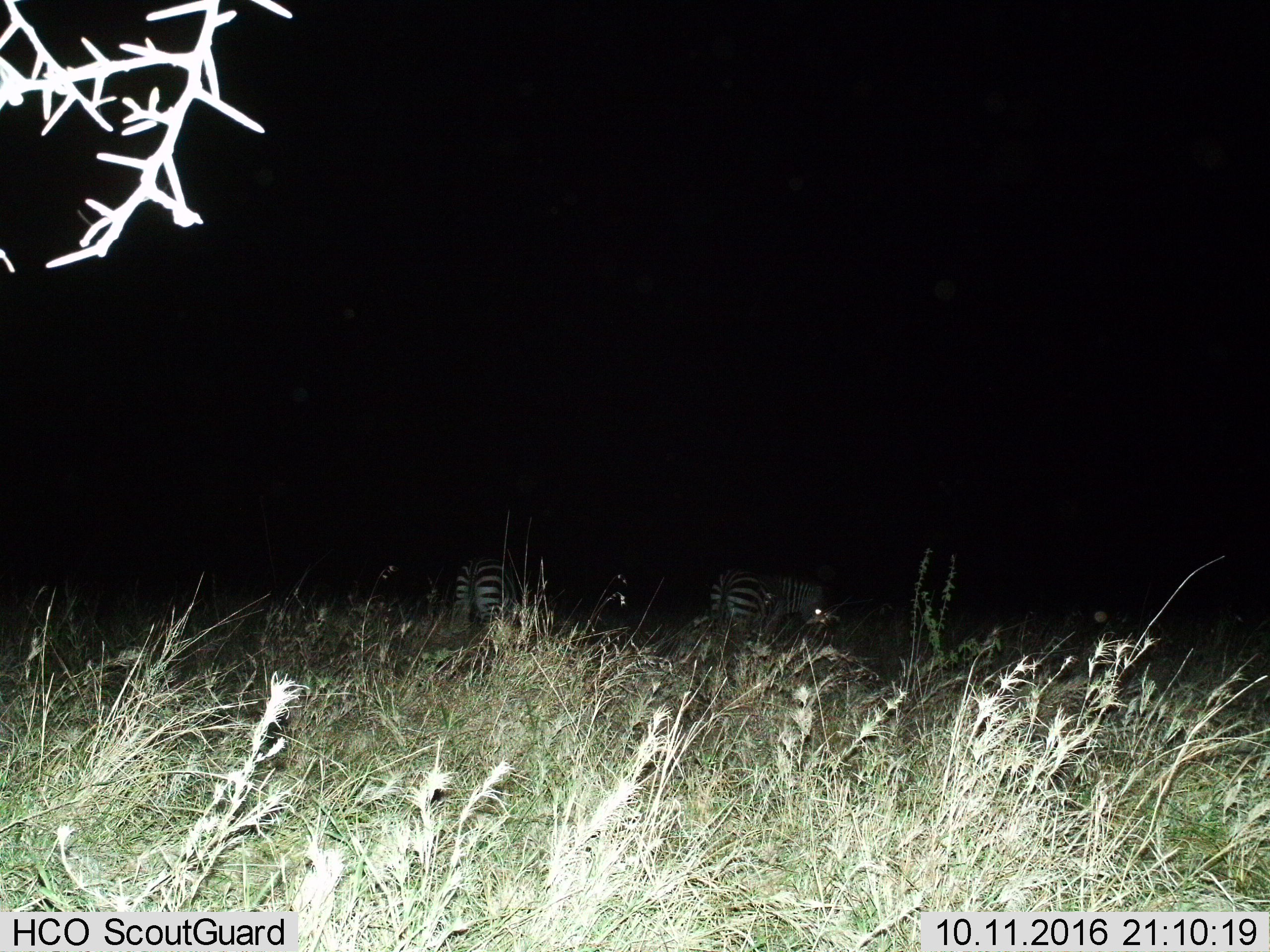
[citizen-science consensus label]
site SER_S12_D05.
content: unidentified animal